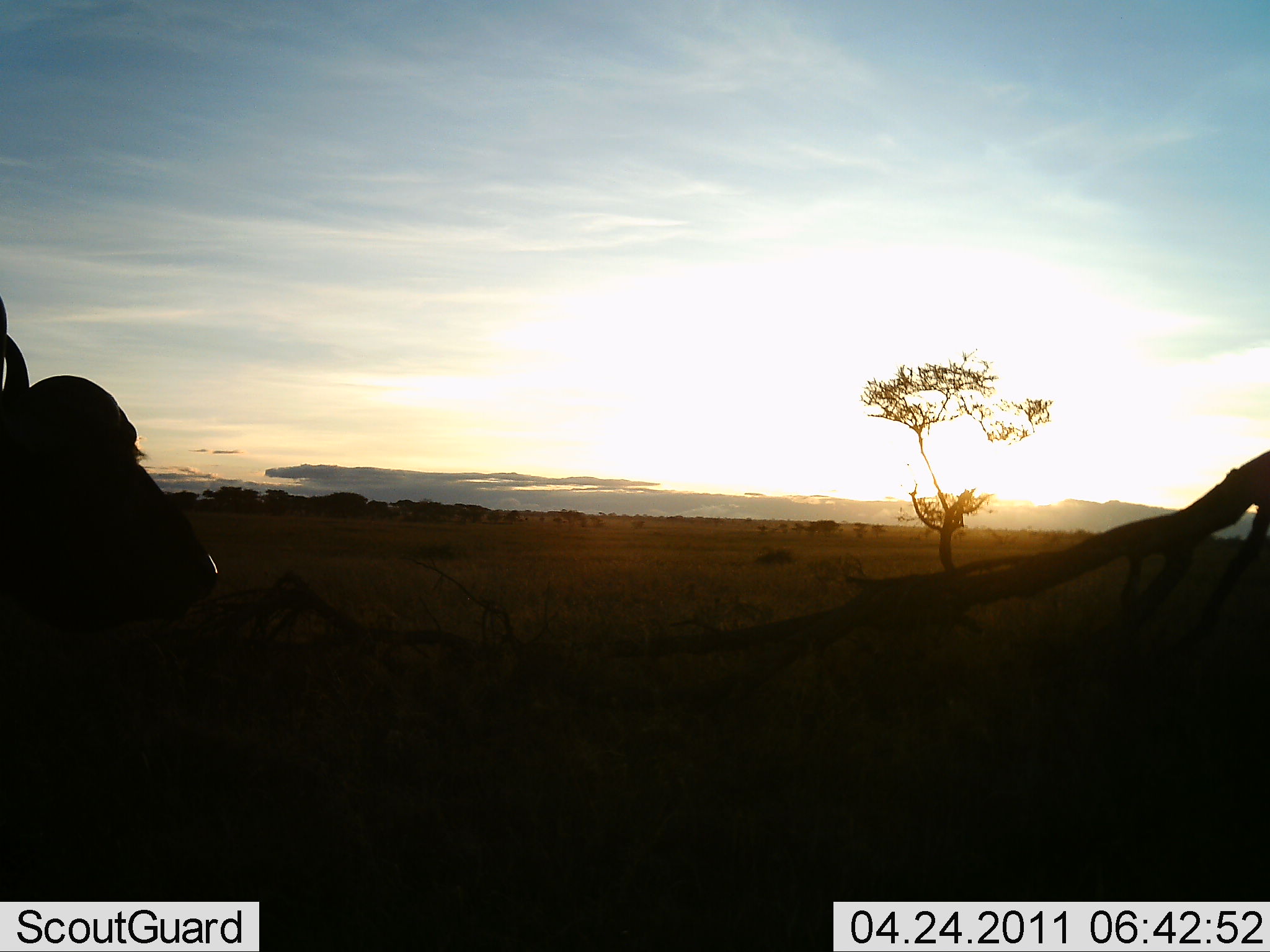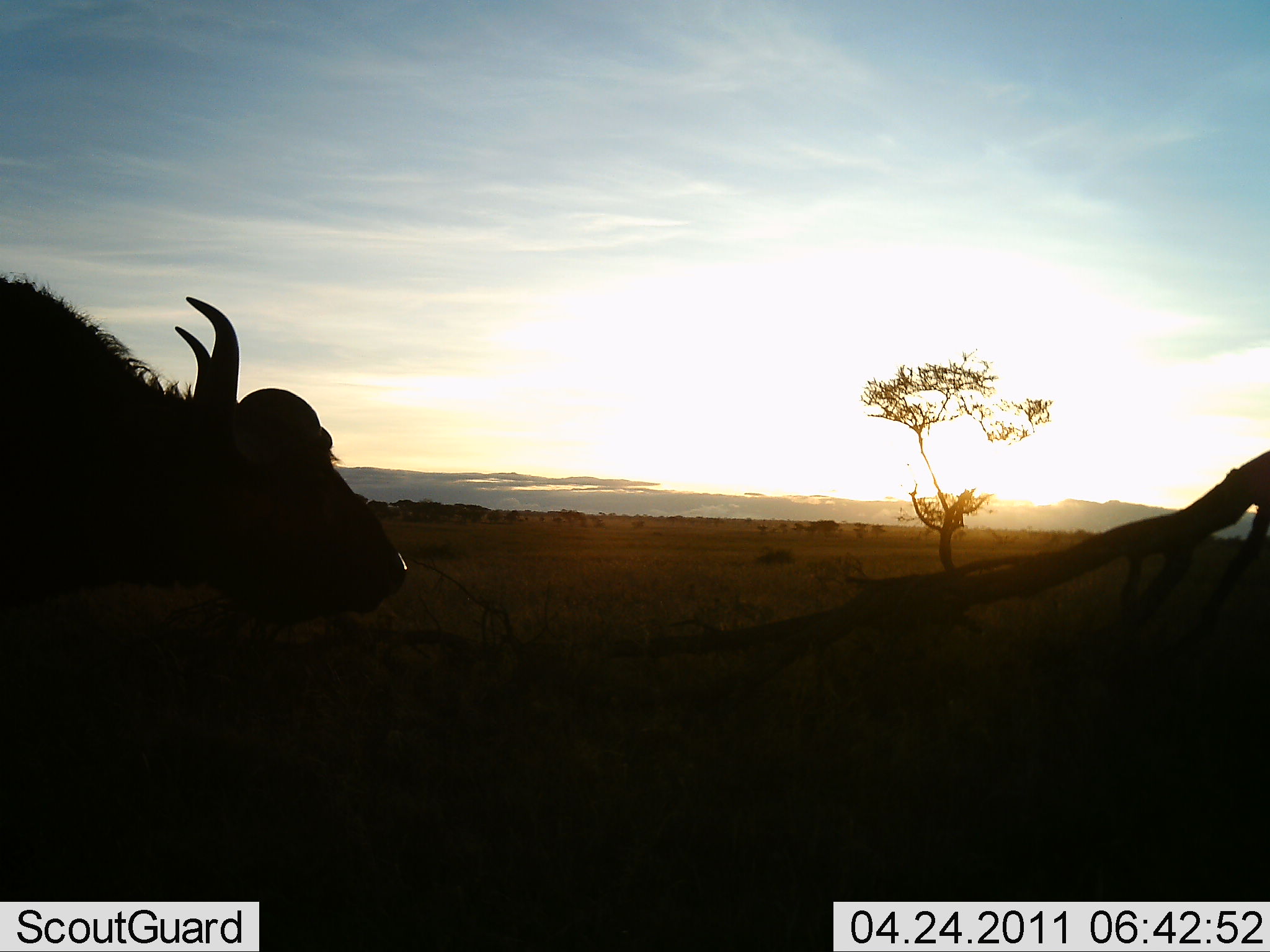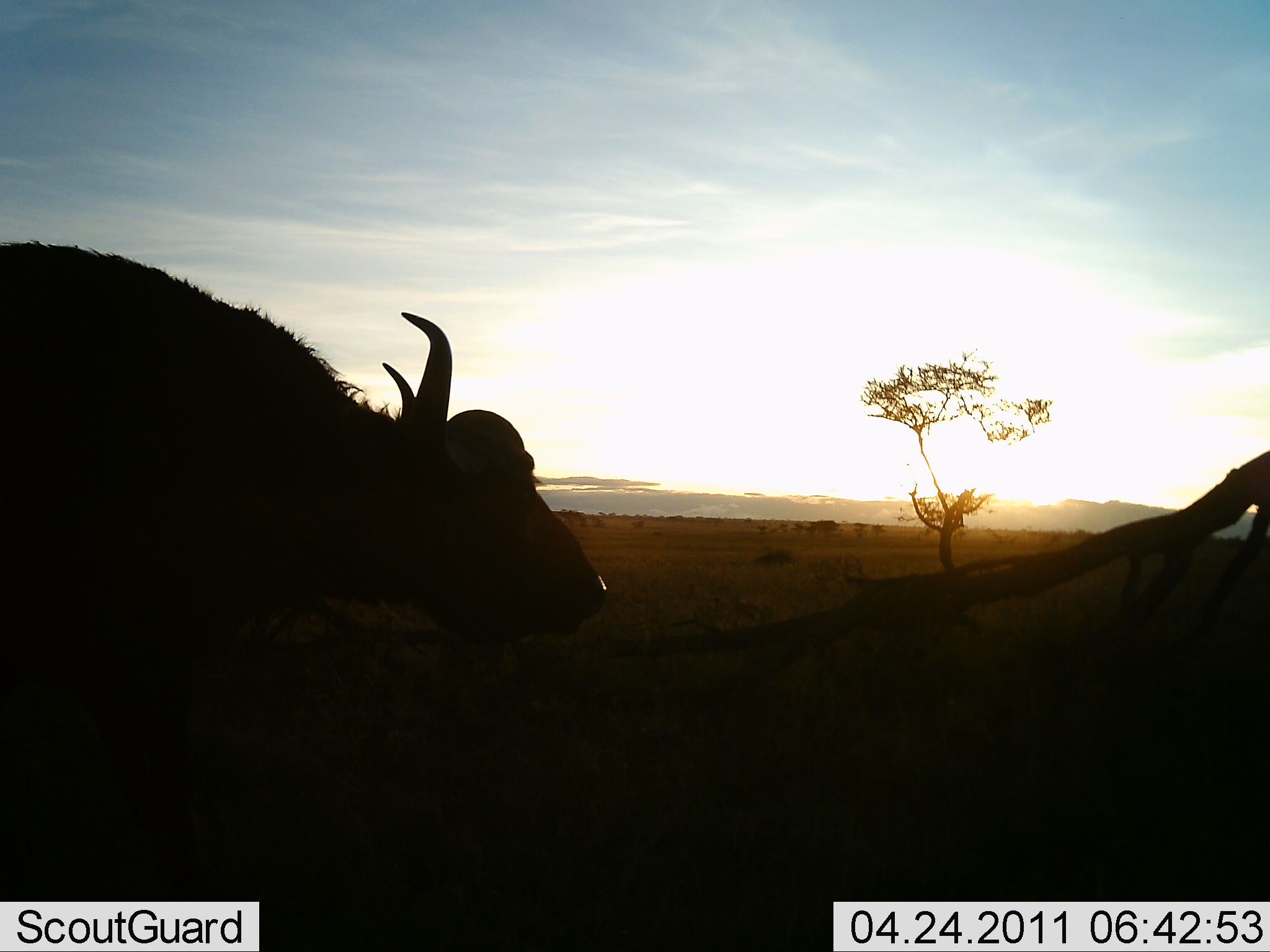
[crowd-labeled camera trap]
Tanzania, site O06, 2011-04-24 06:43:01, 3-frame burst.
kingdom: Animalia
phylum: Chordata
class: Mammalia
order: Artiodactyla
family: Bovidae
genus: Syncerus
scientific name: Syncerus caffer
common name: cape buffalo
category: buffalo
Buffalo (cape buffalo) (Syncerus caffer), count 1. Behavior (volunteer vote fractions): standing 17%, resting 0%, moving 83%, interacting 0%. Young present (vote fraction): 0%. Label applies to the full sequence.